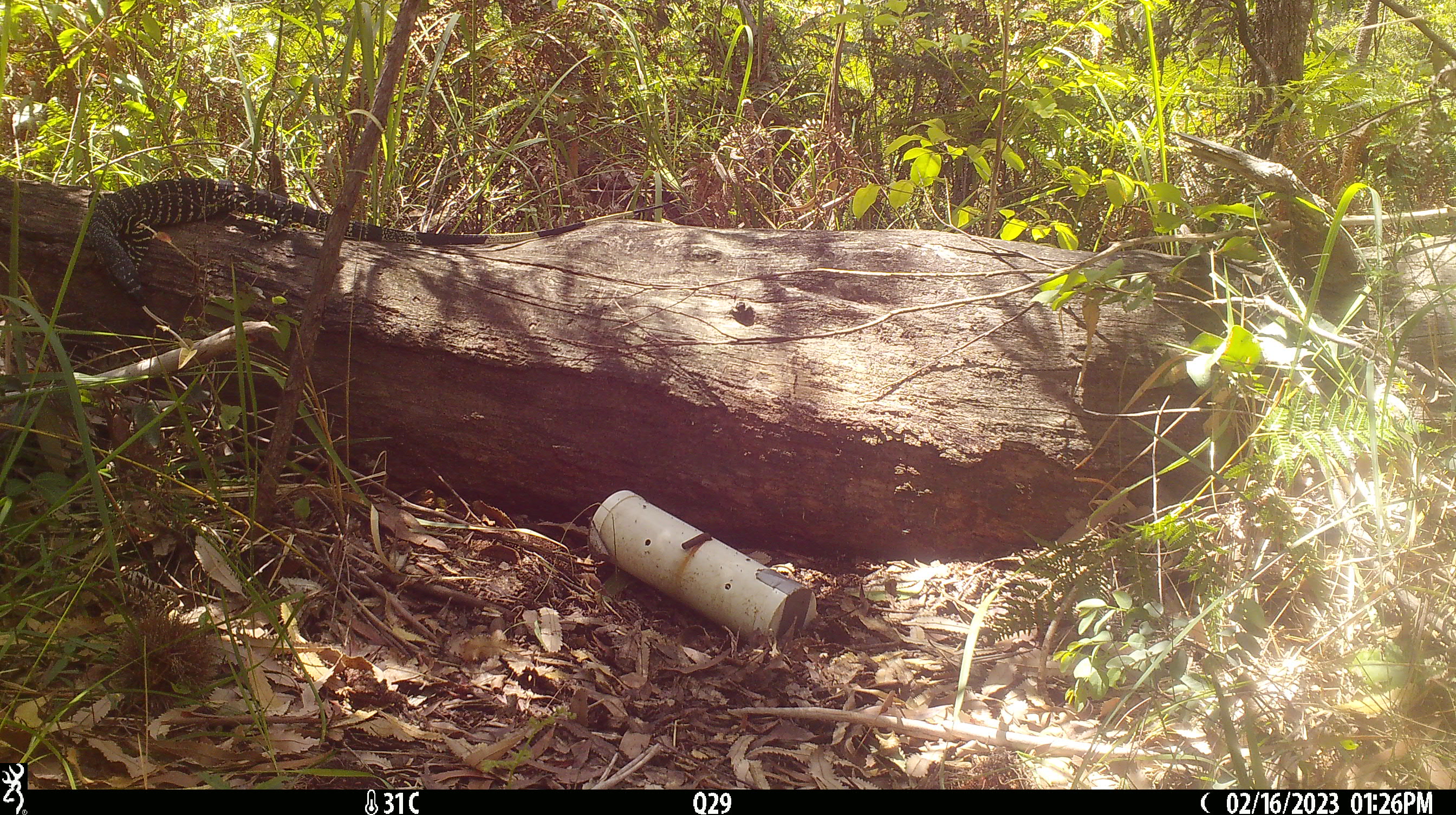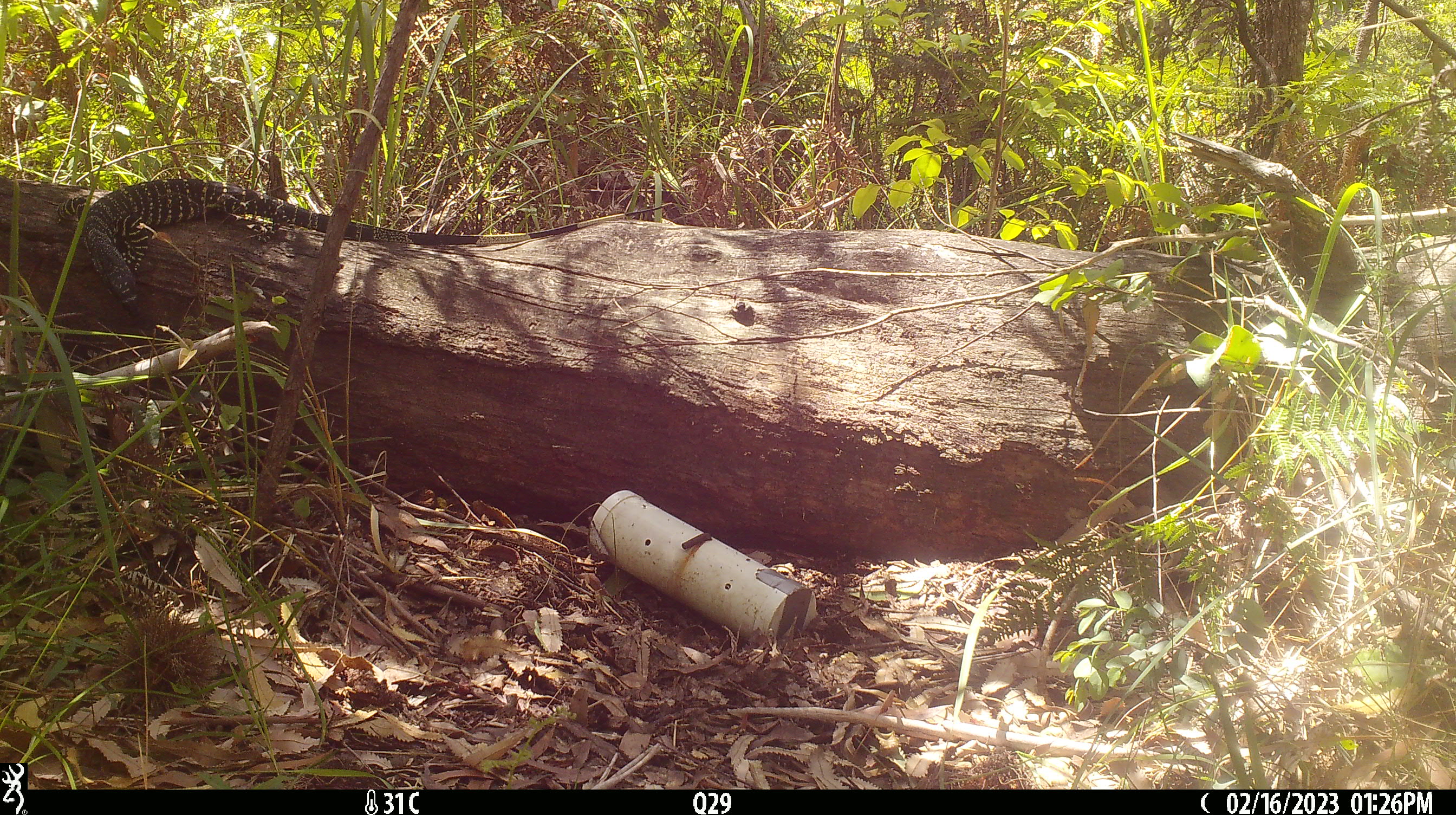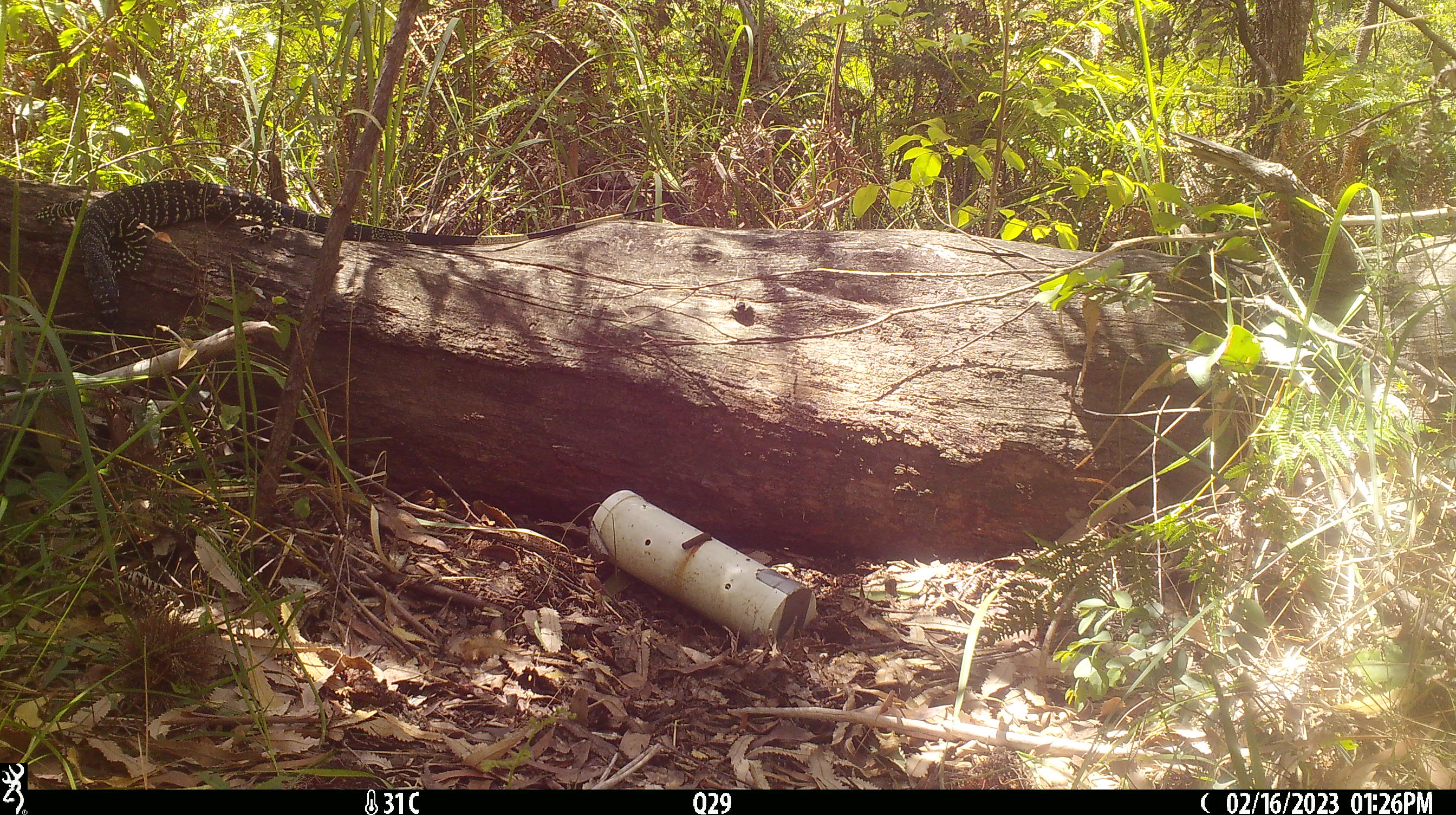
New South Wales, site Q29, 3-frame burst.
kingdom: Animalia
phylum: Chordata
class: Reptilia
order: Squamata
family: Varanidae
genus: Varanus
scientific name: Varanus varius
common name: lace monitor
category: goanna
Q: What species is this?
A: Goanna (lace monitor) (Varanus varius).